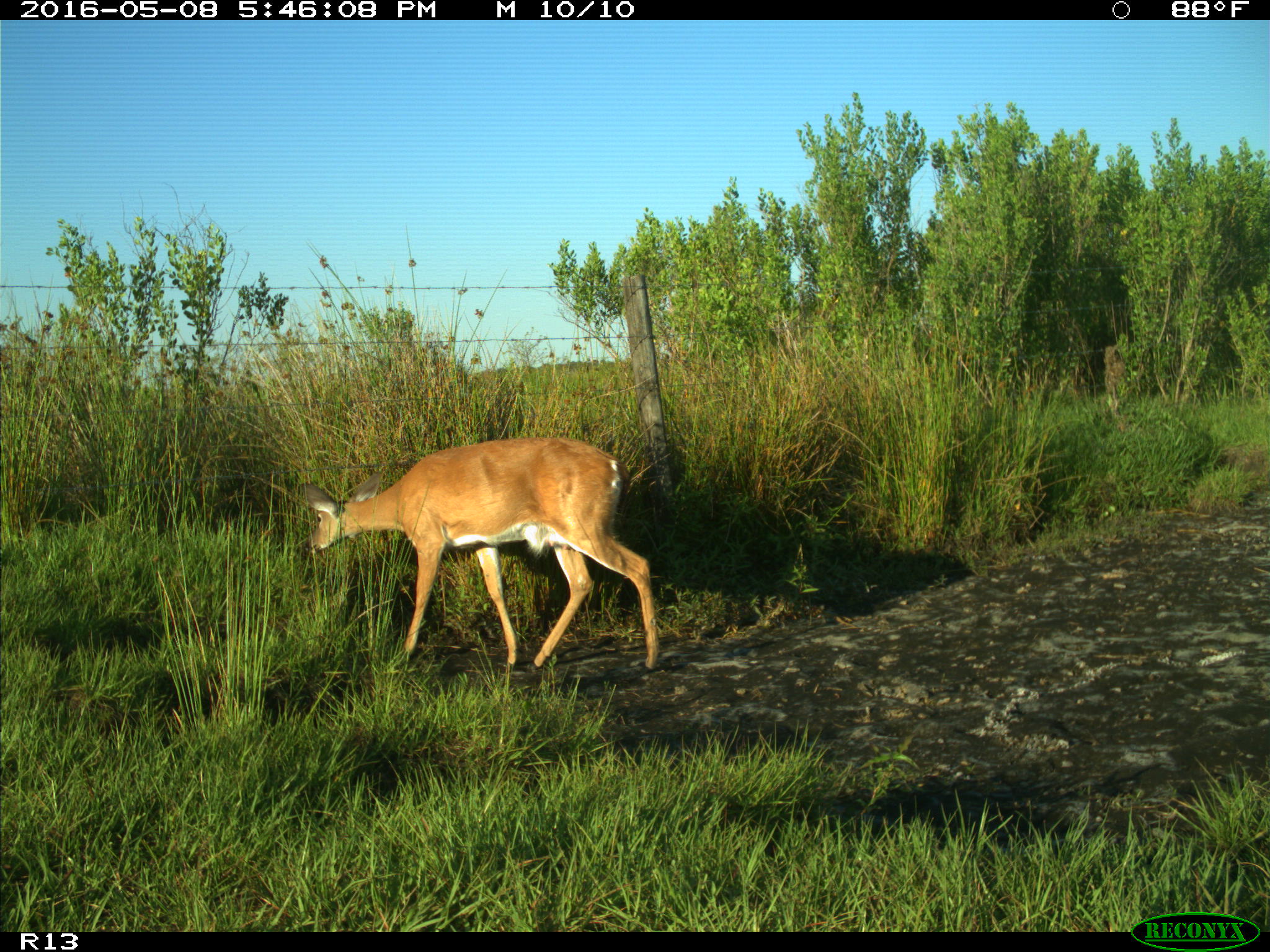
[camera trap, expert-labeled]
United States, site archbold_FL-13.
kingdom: Animalia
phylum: Chordata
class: Mammalia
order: Artiodactyla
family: Cervidae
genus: Odocoileus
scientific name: Odocoileus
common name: deer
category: unidentified deer